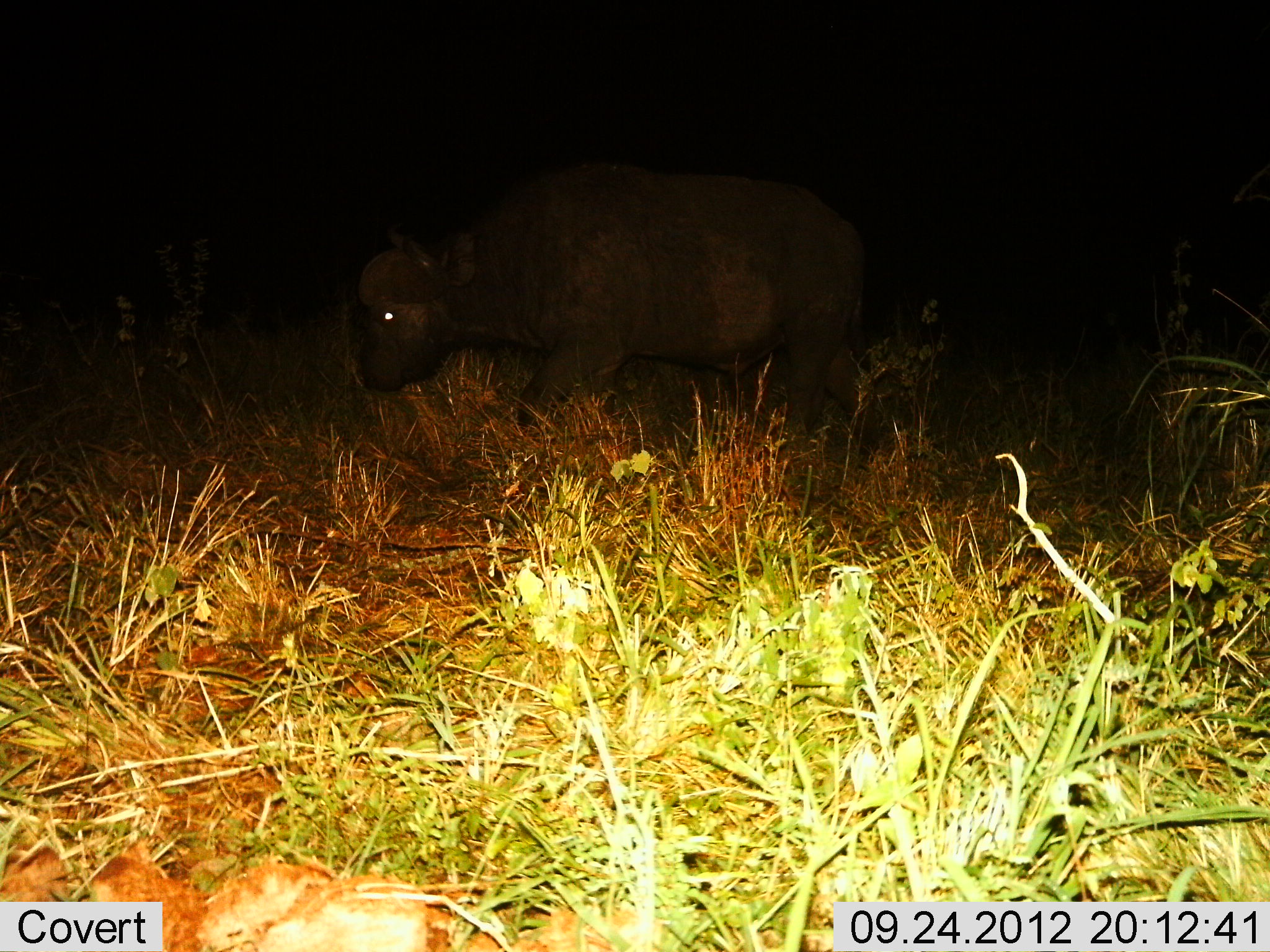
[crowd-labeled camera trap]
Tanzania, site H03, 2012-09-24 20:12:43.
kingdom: Animalia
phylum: Chordata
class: Mammalia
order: Artiodactyla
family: Bovidae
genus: Syncerus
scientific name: Syncerus caffer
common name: cape buffalo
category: buffalo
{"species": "buffalo (cape buffalo) (Syncerus caffer)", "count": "1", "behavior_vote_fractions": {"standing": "10%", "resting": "0%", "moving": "80%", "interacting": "0%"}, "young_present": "0%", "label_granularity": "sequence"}